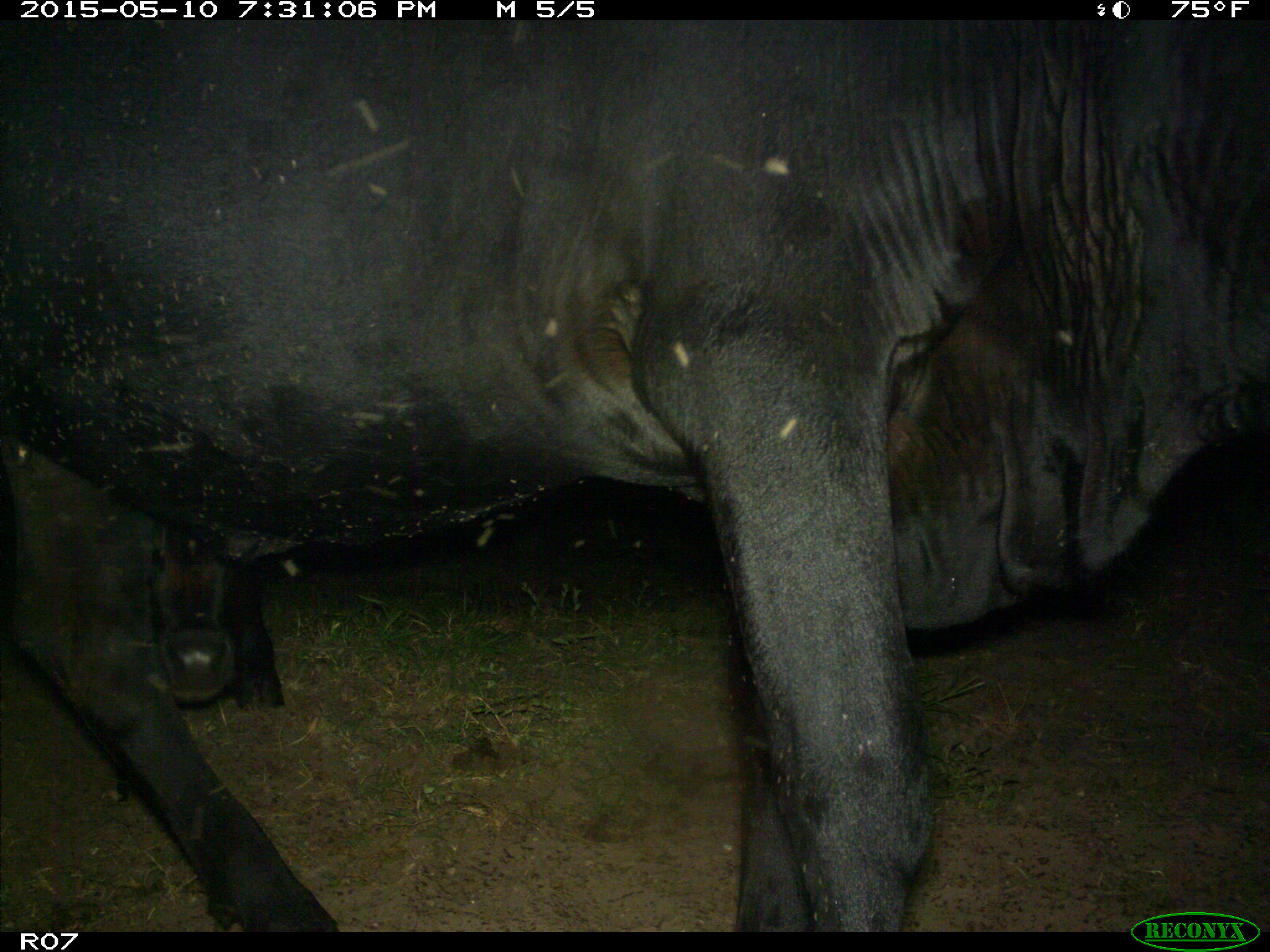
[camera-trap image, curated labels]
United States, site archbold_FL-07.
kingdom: Animalia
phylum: Chordata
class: Mammalia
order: Artiodactyla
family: Bovidae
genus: Bos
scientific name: Bos taurus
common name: domestic cow